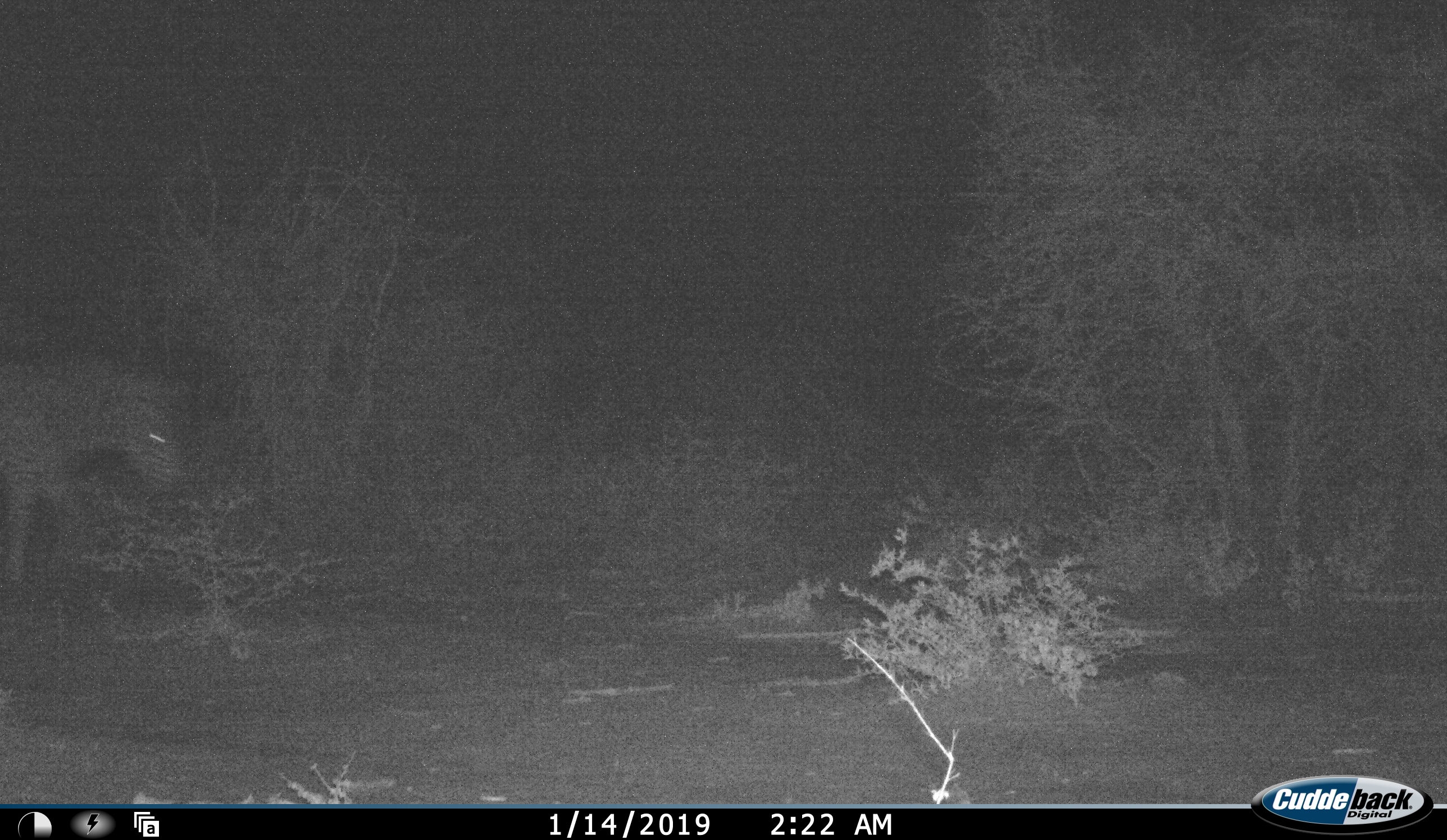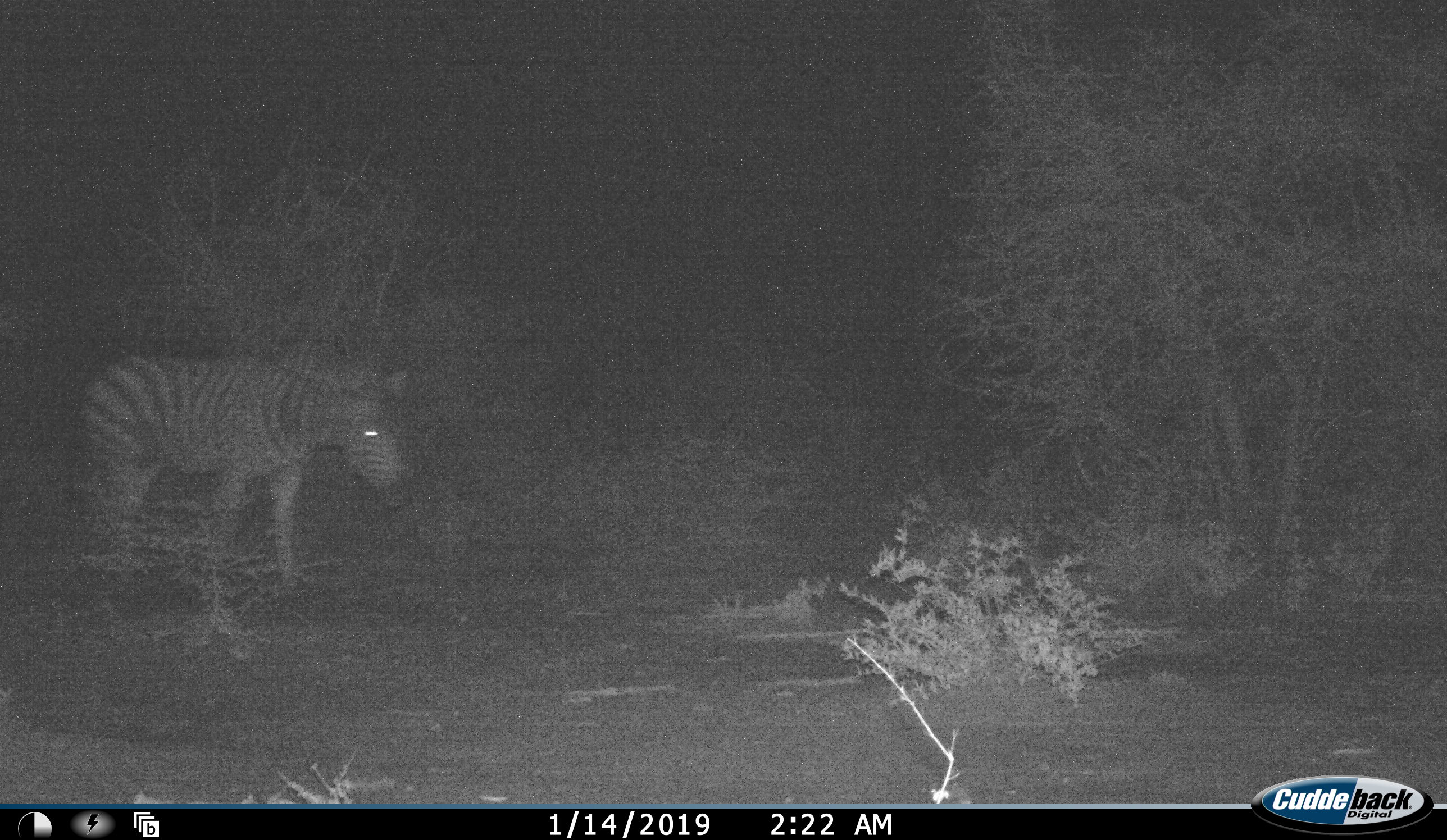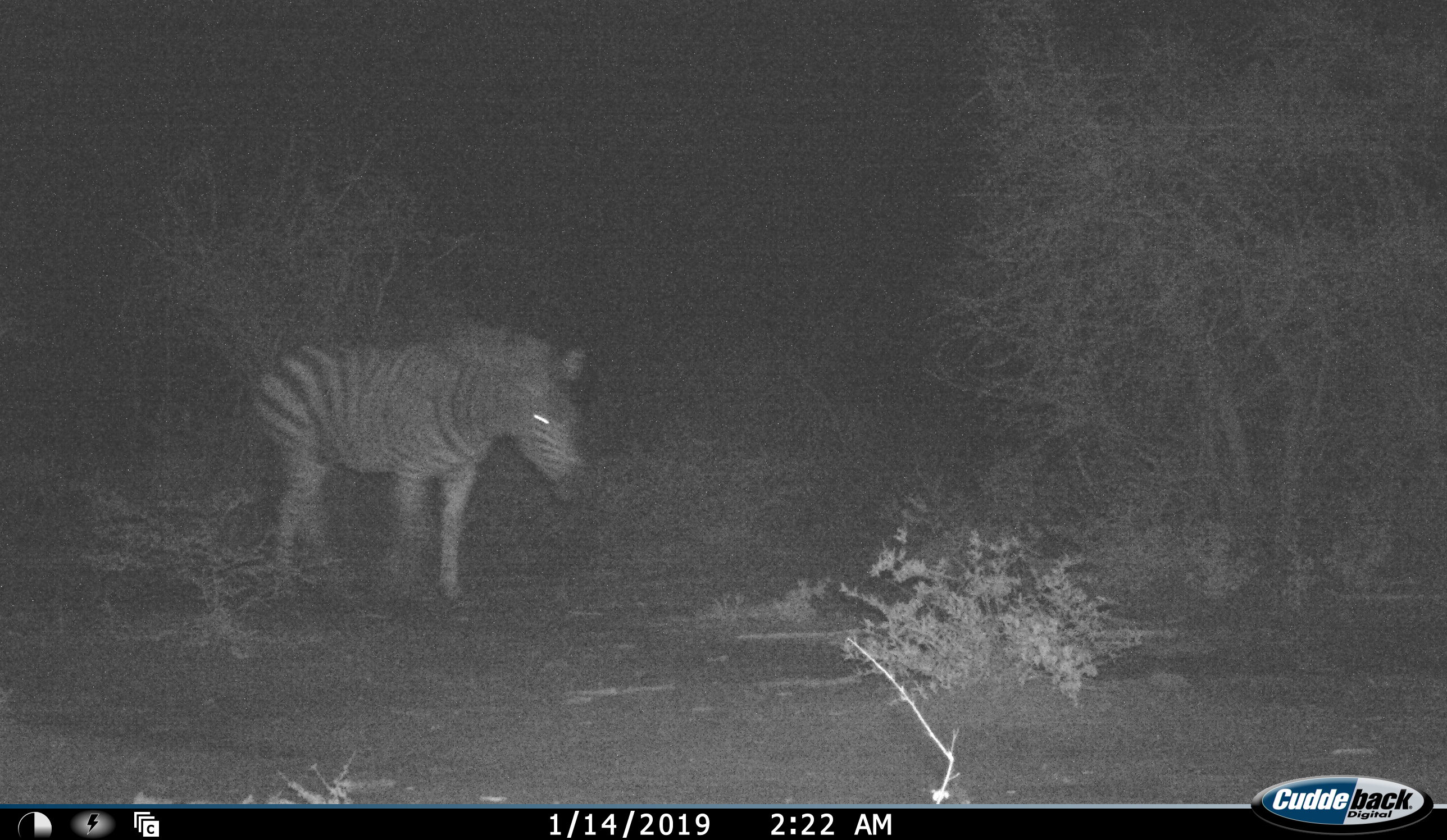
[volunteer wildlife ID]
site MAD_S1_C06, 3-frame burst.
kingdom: Animalia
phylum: Chordata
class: Mammalia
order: Perissodactyla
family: Equidae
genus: Equus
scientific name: Equus quagga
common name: plains zebra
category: zebraplains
Zebraplains (plains zebra) (Equus quagga), count 1. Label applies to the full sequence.